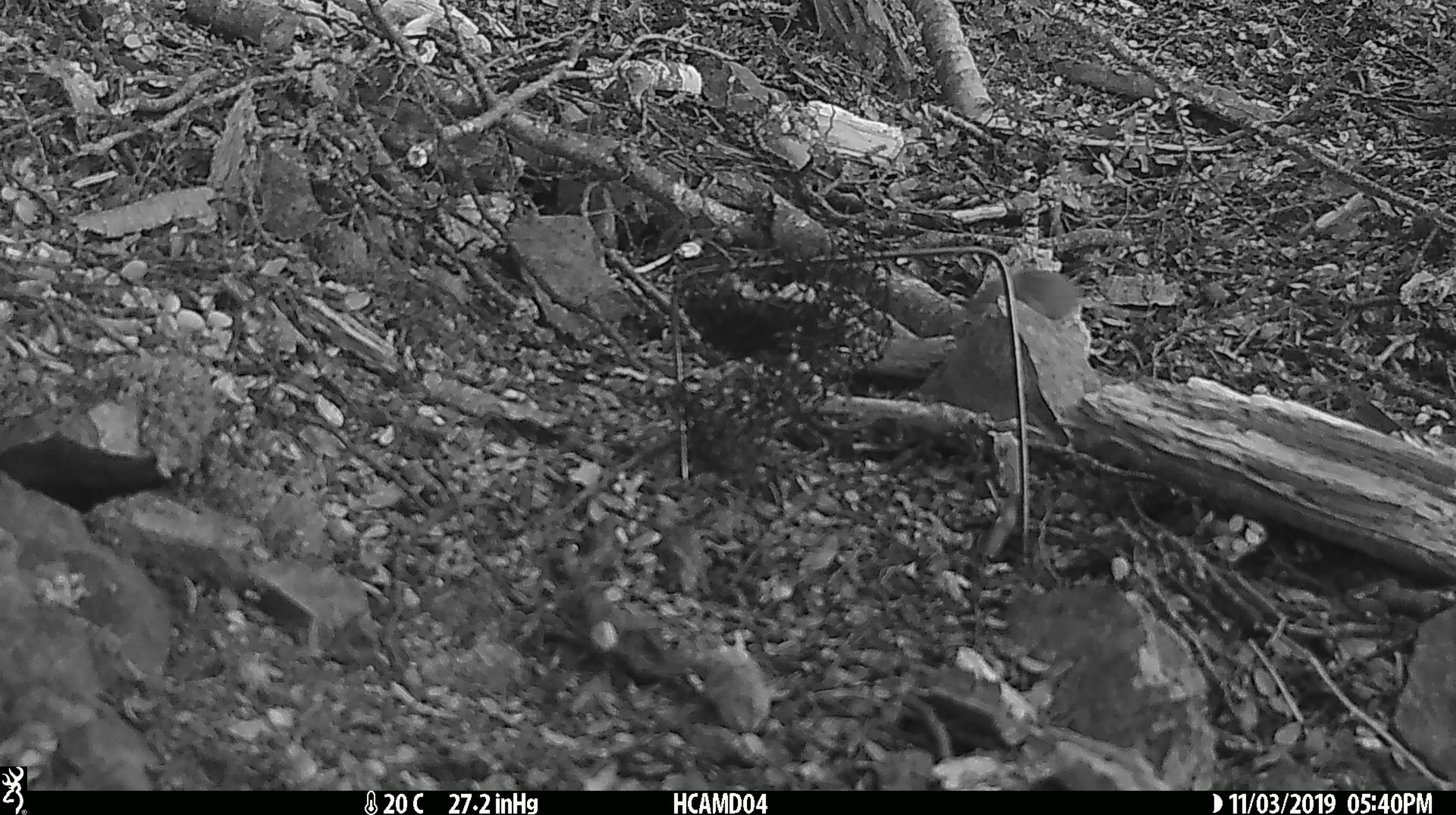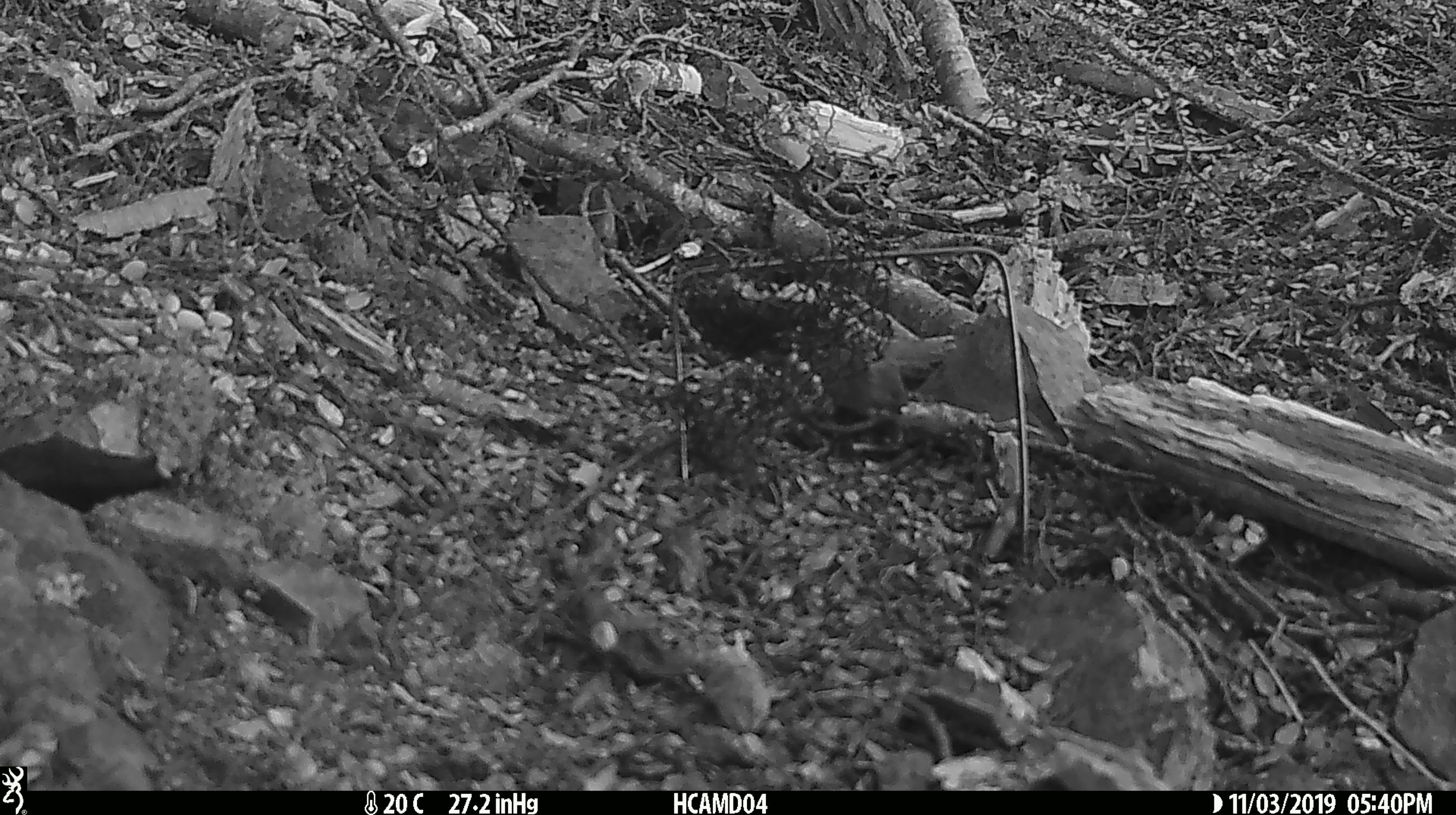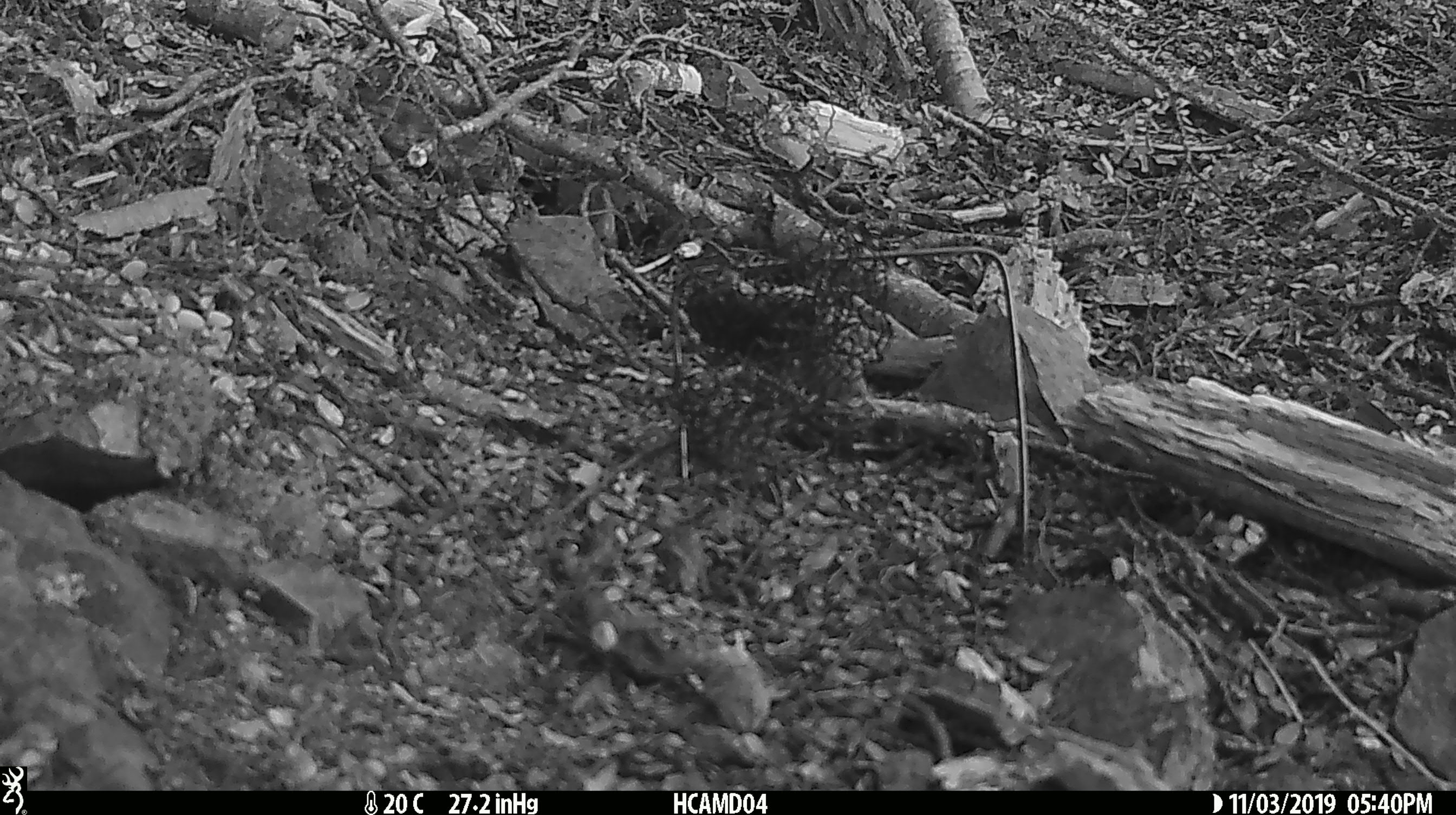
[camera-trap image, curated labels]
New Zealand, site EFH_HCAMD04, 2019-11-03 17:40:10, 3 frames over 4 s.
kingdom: Animalia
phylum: Chordata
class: Mammalia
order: Rodentia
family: Muridae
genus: Mus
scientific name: Mus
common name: mouse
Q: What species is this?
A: Mouse (Mus).